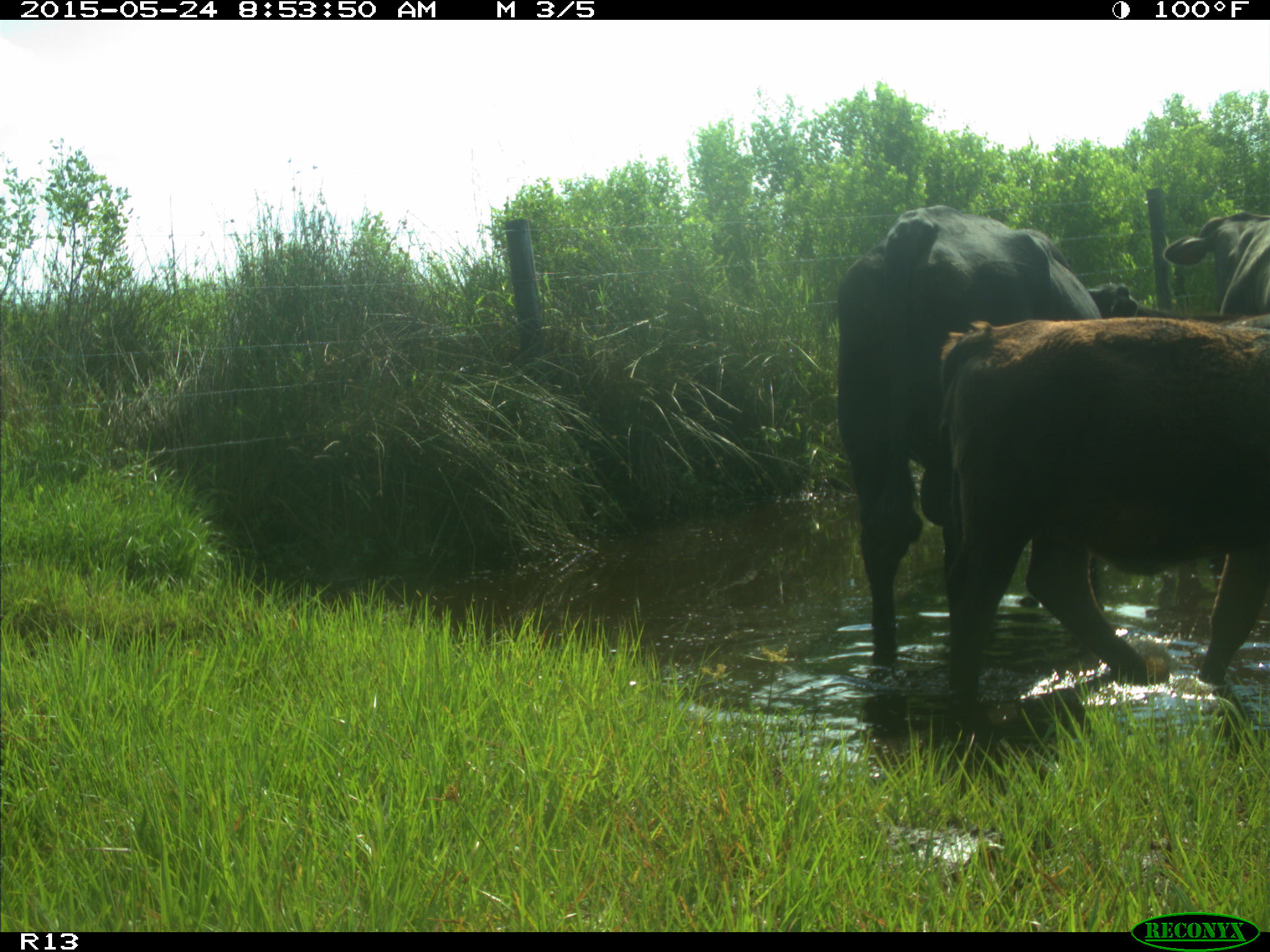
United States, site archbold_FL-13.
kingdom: Animalia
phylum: Chordata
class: Mammalia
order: Artiodactyla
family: Bovidae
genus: Bos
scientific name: Bos taurus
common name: domestic cow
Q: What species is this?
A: Bos taurus (domestic cow).